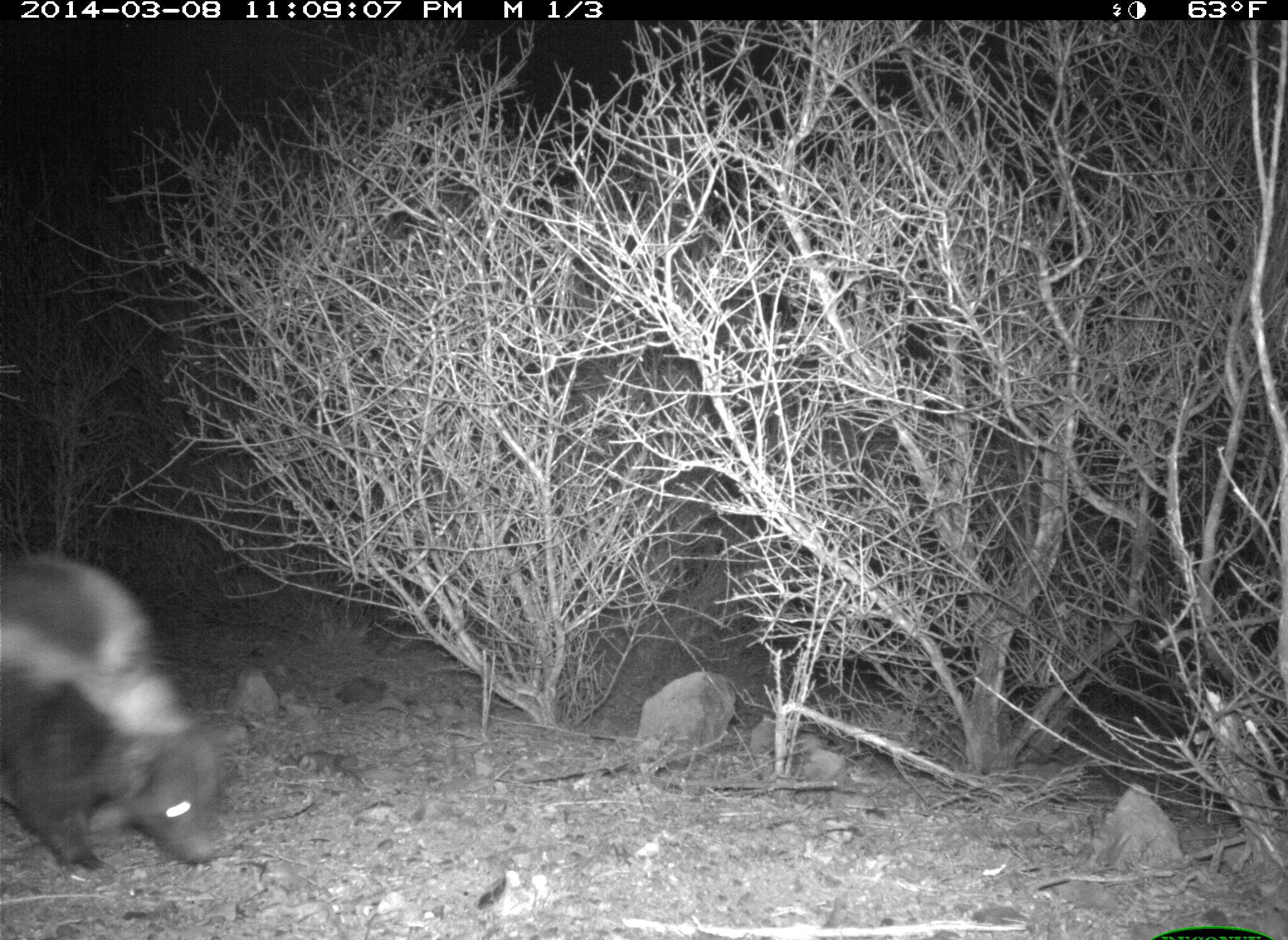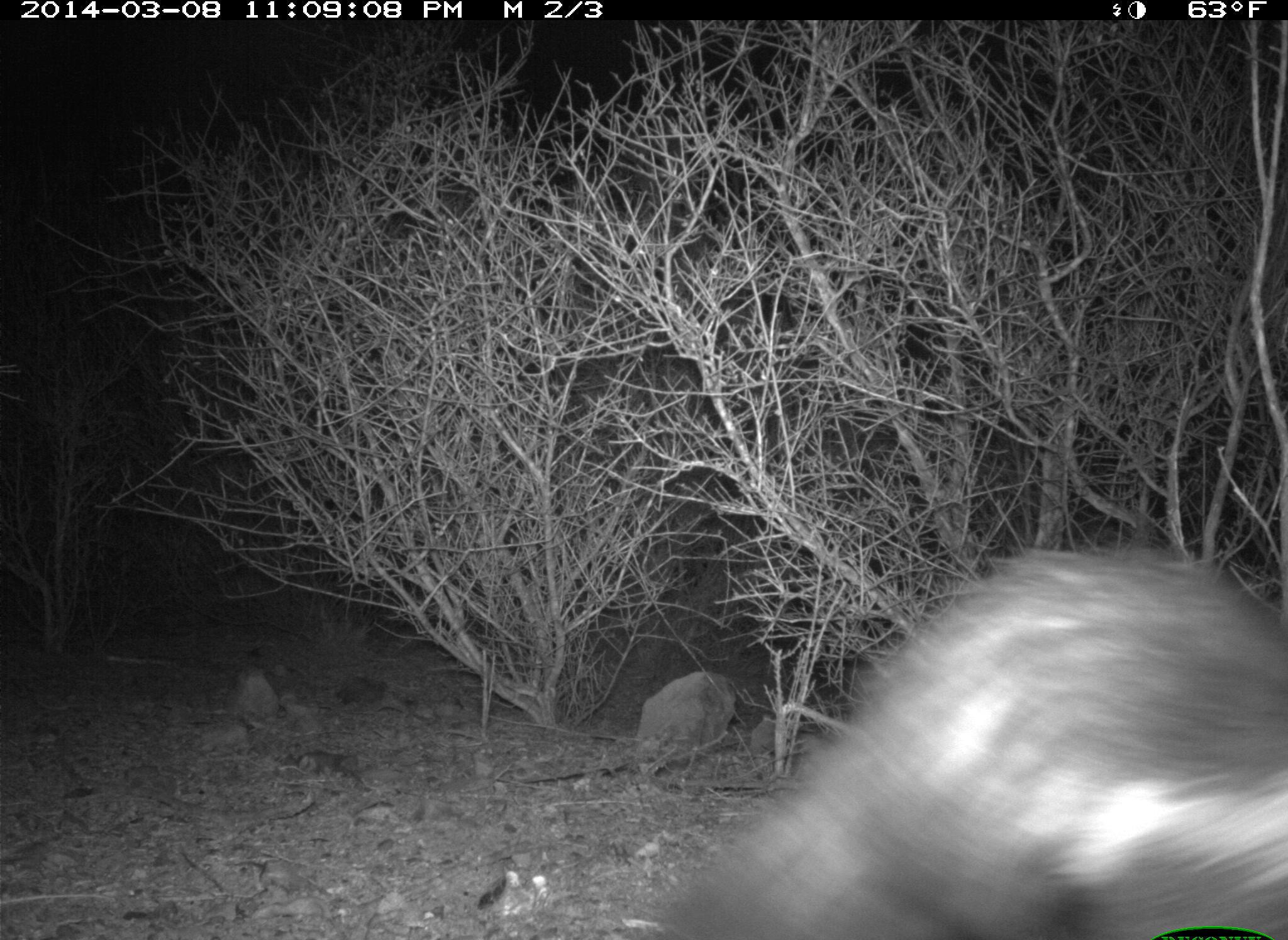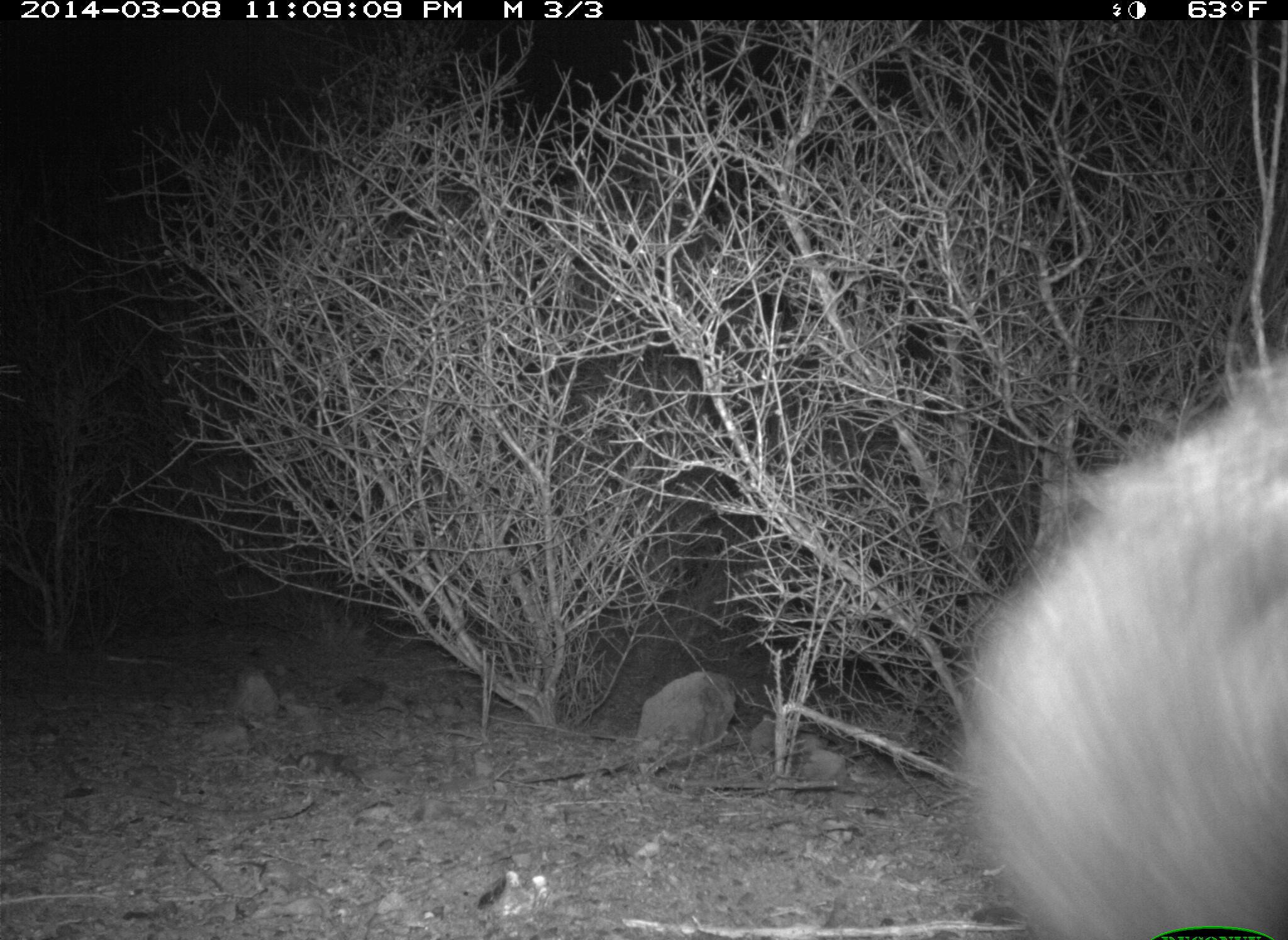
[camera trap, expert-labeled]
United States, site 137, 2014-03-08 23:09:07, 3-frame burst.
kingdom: Animalia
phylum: Chordata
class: Mammalia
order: Carnivora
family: Mephitidae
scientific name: Mephitidae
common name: skunk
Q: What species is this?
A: Skunk (Mephitidae).